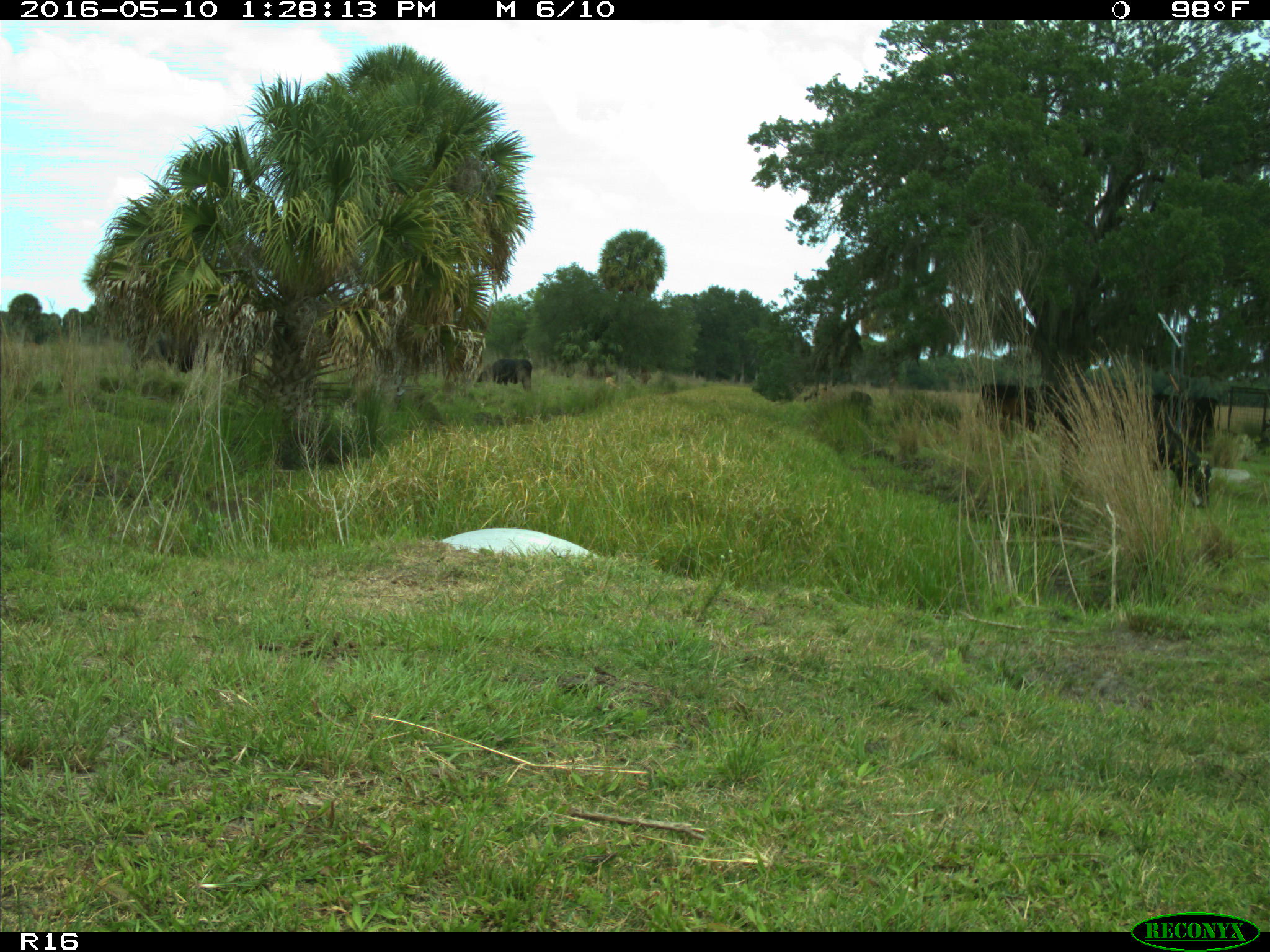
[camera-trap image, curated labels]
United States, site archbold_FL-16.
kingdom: Animalia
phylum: Chordata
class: Mammalia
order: Artiodactyla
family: Bovidae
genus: Bos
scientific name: Bos taurus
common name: domestic cow